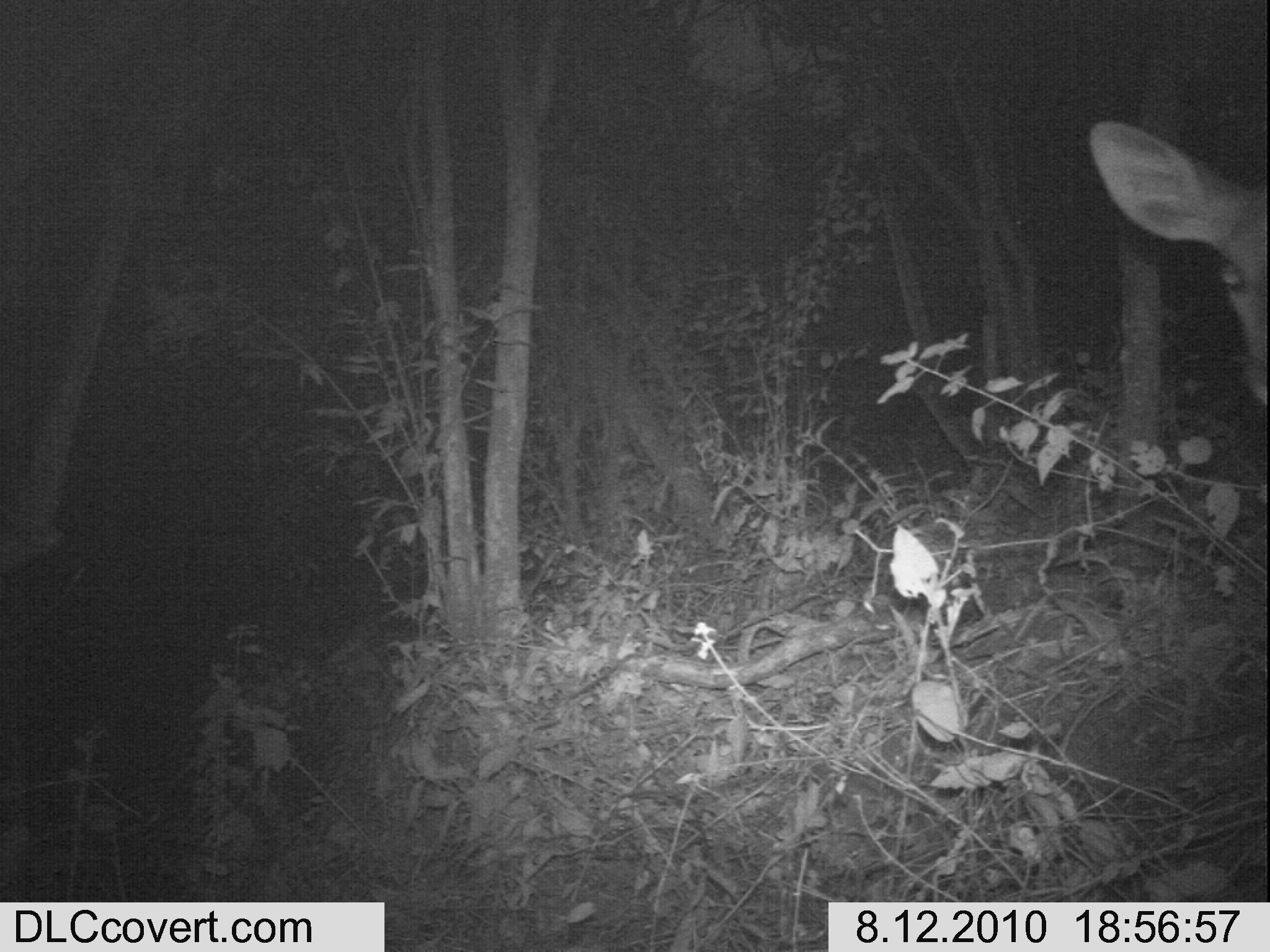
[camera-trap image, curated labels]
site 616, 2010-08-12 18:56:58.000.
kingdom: Animalia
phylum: Chordata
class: Mammalia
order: Artiodactyla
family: Bovidae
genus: Tragelaphus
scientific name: Tragelaphus scriptus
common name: bushbuck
Tragelaphus scriptus (bushbuck), count 1.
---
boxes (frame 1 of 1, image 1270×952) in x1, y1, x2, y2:
tragelaphus scriptus: 1088, 120, 1267, 403